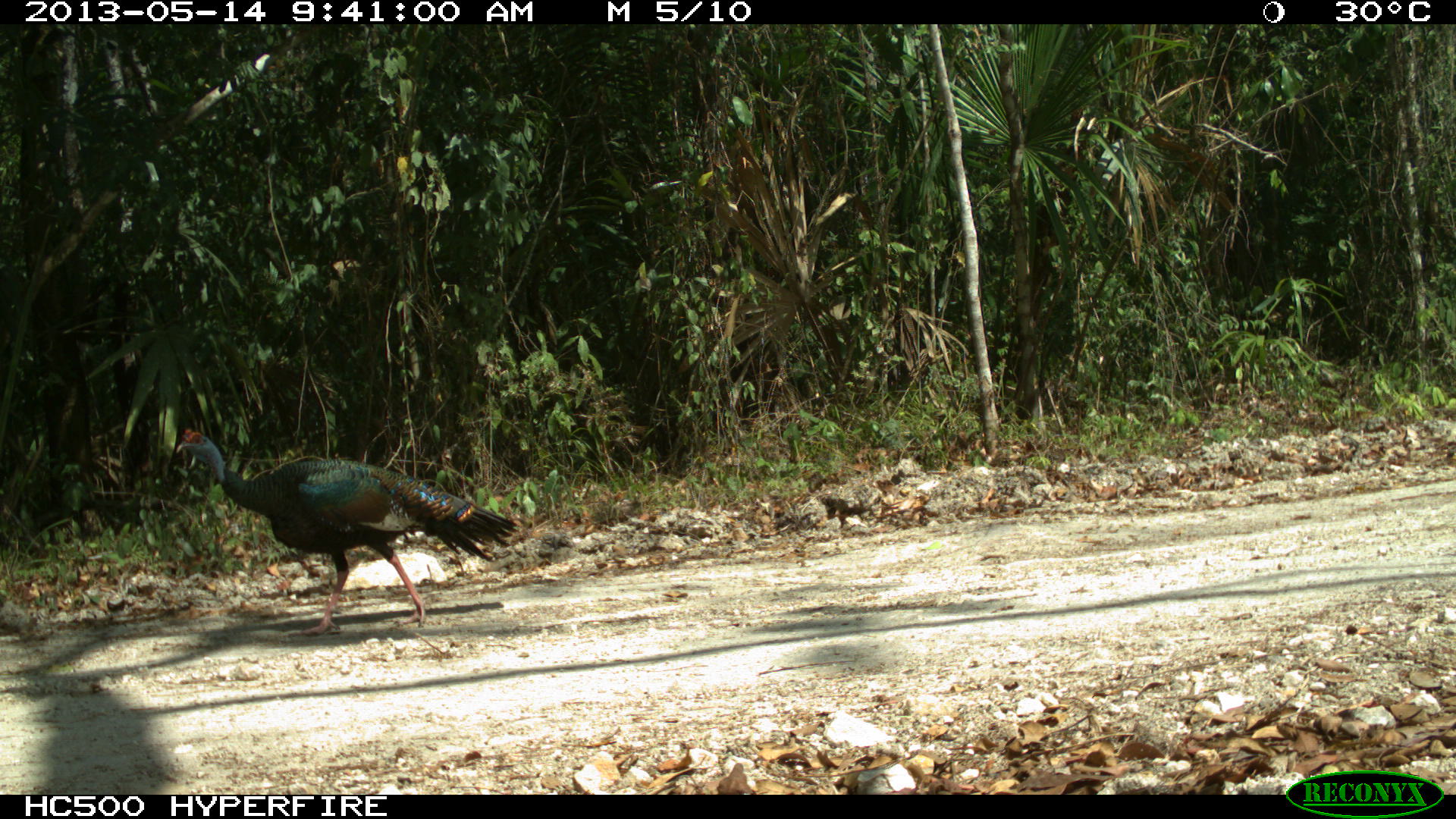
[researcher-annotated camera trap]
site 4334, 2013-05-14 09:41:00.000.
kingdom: Animalia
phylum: Chordata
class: Aves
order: Galliformes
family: Phasianidae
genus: Meleagris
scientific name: Meleagris ocellata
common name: ocellated turkey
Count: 1.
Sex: male.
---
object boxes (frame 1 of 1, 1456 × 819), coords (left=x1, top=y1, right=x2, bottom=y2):
meleagris ocellata: (left=175, top=429, right=517, bottom=634)